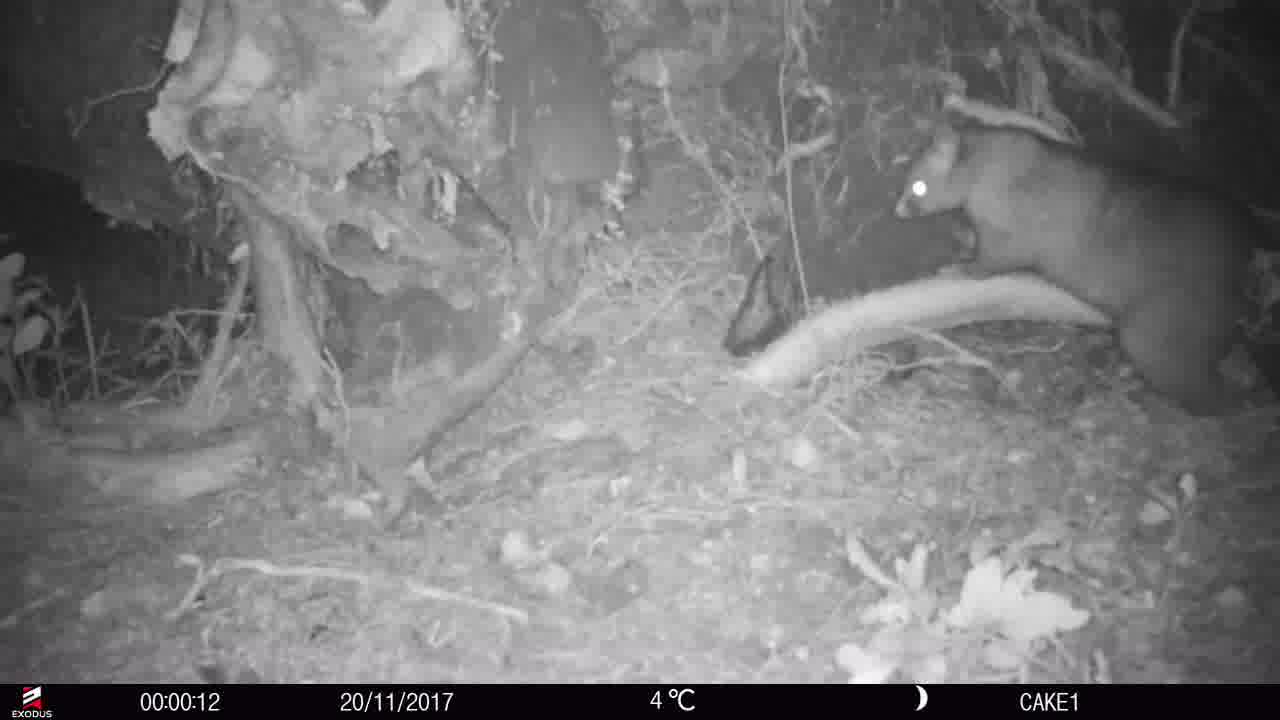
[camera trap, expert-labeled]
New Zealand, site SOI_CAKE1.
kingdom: Animalia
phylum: Chordata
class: Mammalia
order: Diprotodontia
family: Phalangeridae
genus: Trichosurus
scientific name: Trichosurus vulpecula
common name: common brushtail possum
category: possum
Possum (common brushtail possum) (Trichosurus vulpecula).